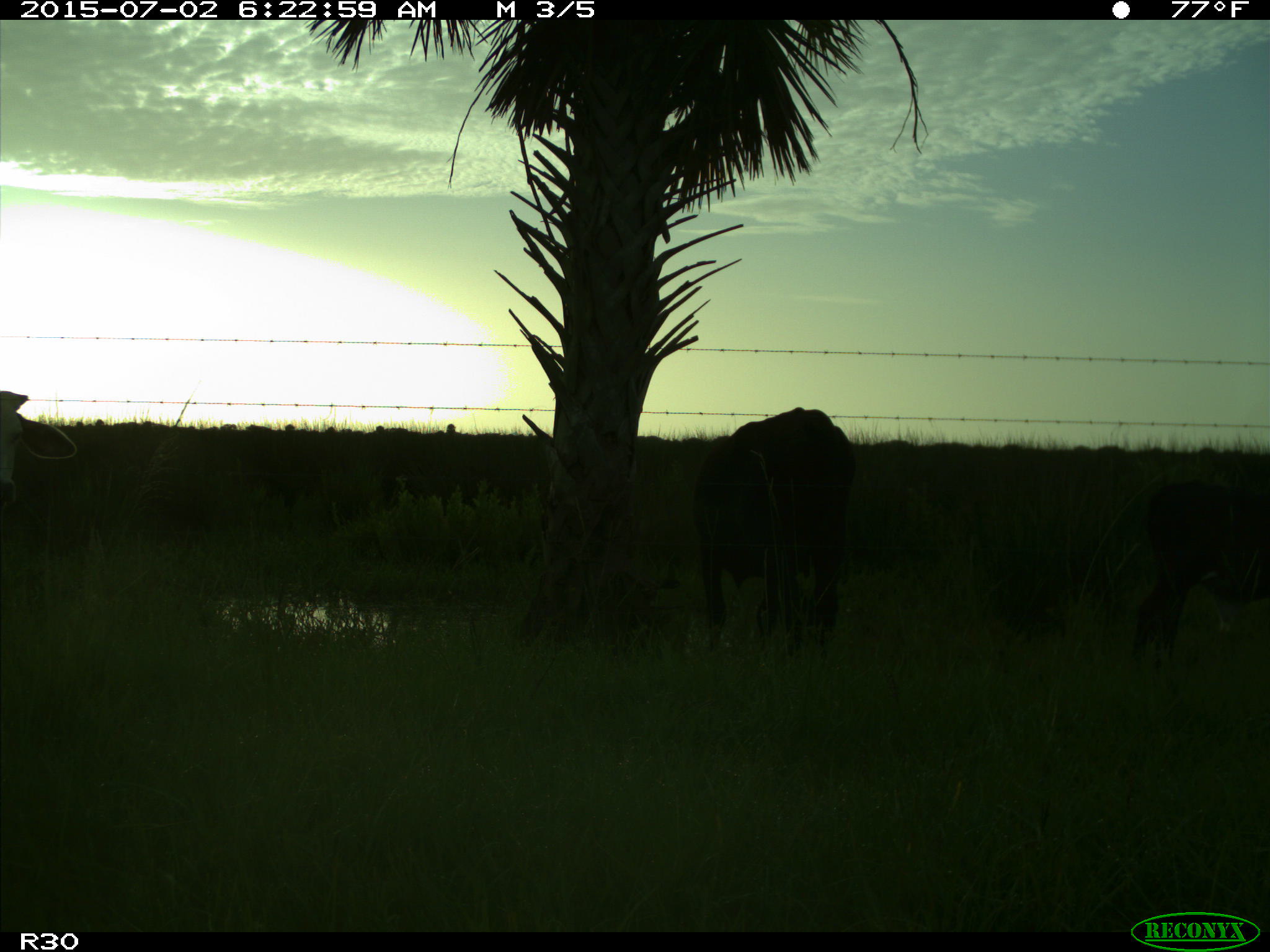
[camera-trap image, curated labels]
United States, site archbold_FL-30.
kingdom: Animalia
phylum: Chordata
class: Mammalia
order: Artiodactyla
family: Bovidae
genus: Bos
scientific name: Bos taurus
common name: domestic cow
Bos taurus (domestic cow).